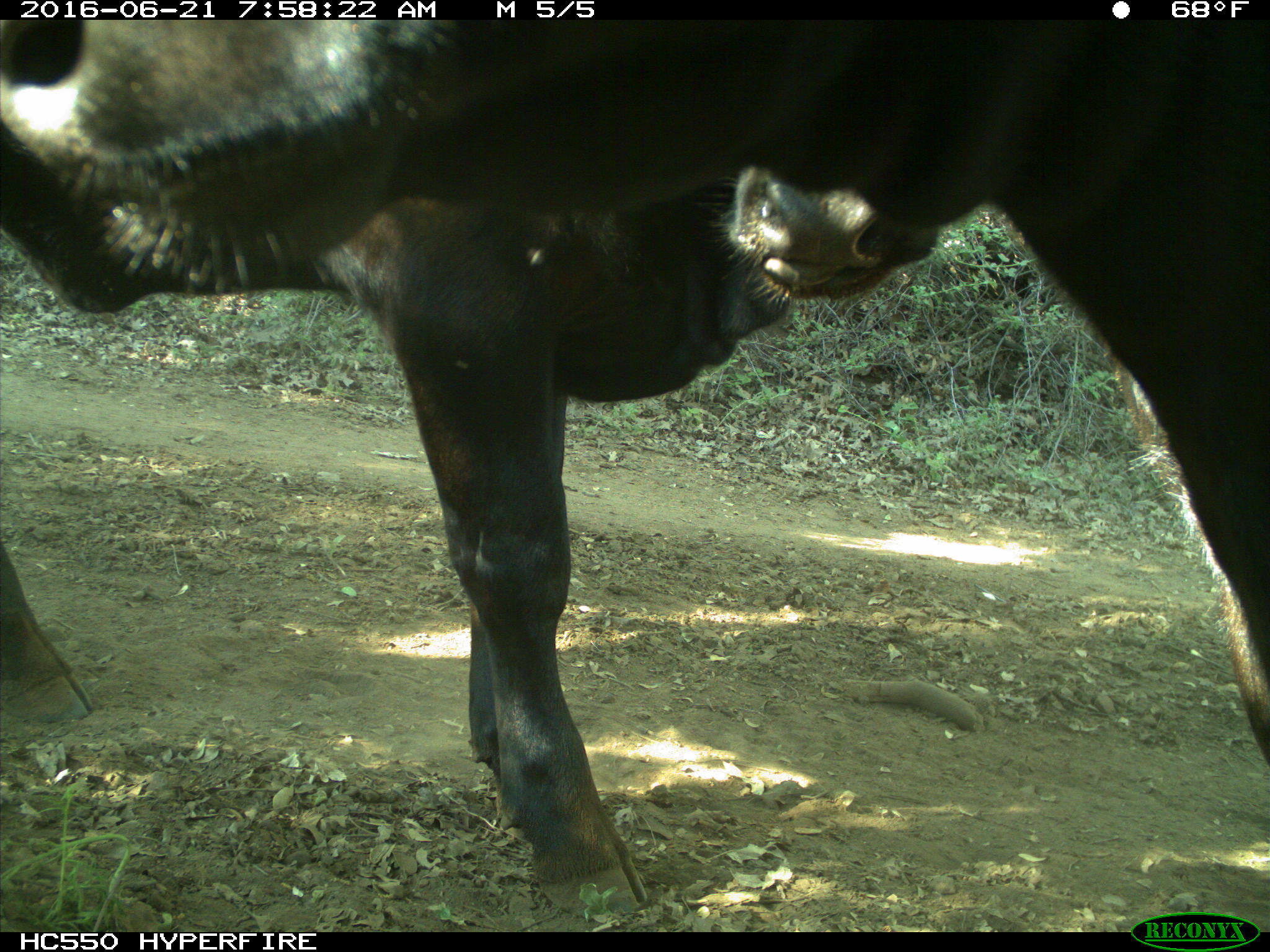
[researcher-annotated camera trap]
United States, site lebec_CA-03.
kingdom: Animalia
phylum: Chordata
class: Mammalia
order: Artiodactyla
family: Bovidae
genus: Bos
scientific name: Bos taurus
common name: domestic cow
Bos taurus (domestic cow).